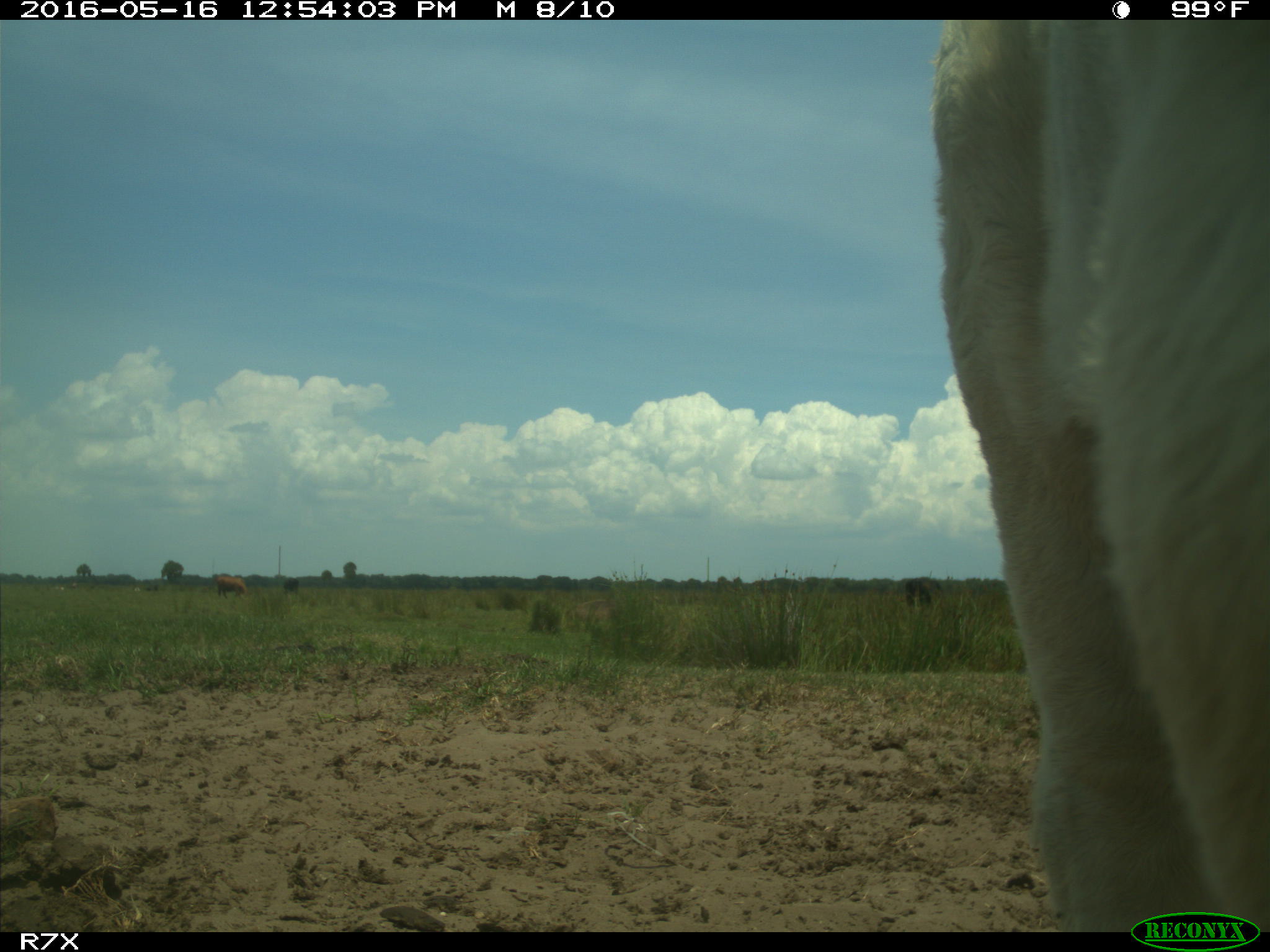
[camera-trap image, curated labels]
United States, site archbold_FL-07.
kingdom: Animalia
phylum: Chordata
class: Mammalia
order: Artiodactyla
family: Bovidae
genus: Bos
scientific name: Bos taurus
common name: domestic cow